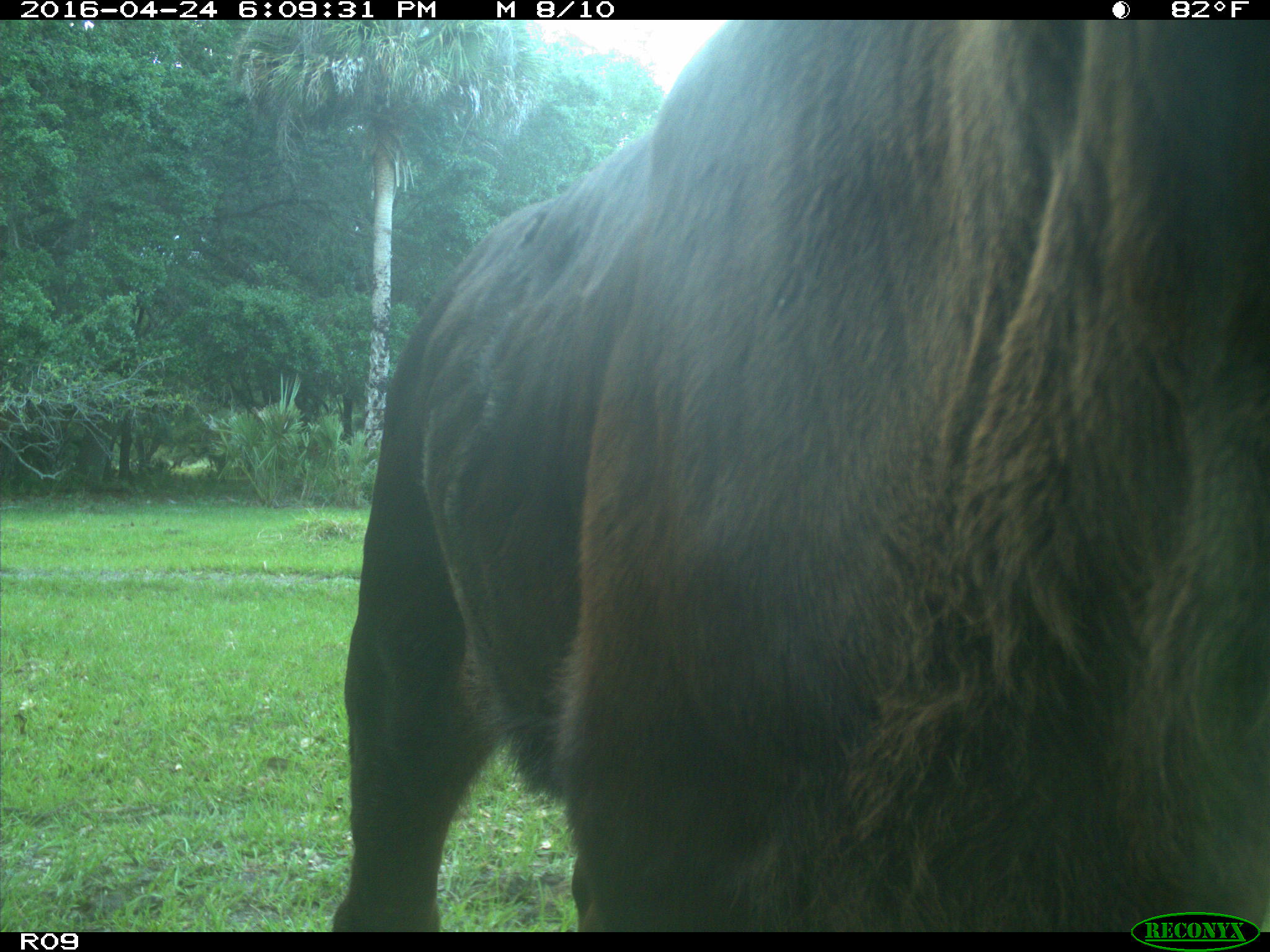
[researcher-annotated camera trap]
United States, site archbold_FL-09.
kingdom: Animalia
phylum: Chordata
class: Mammalia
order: Artiodactyla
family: Bovidae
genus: Bos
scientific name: Bos taurus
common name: domestic cow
Bos taurus (domestic cow).